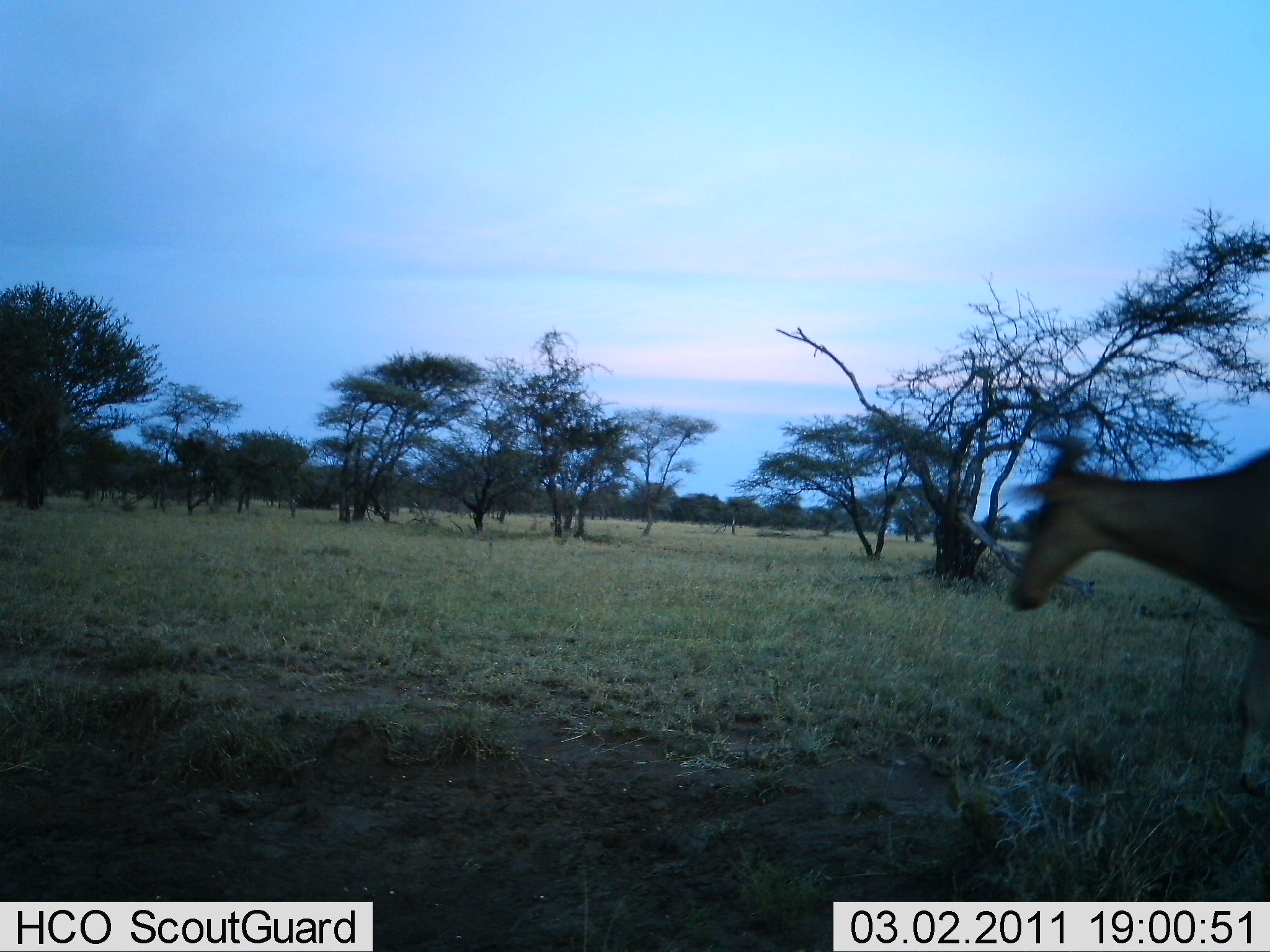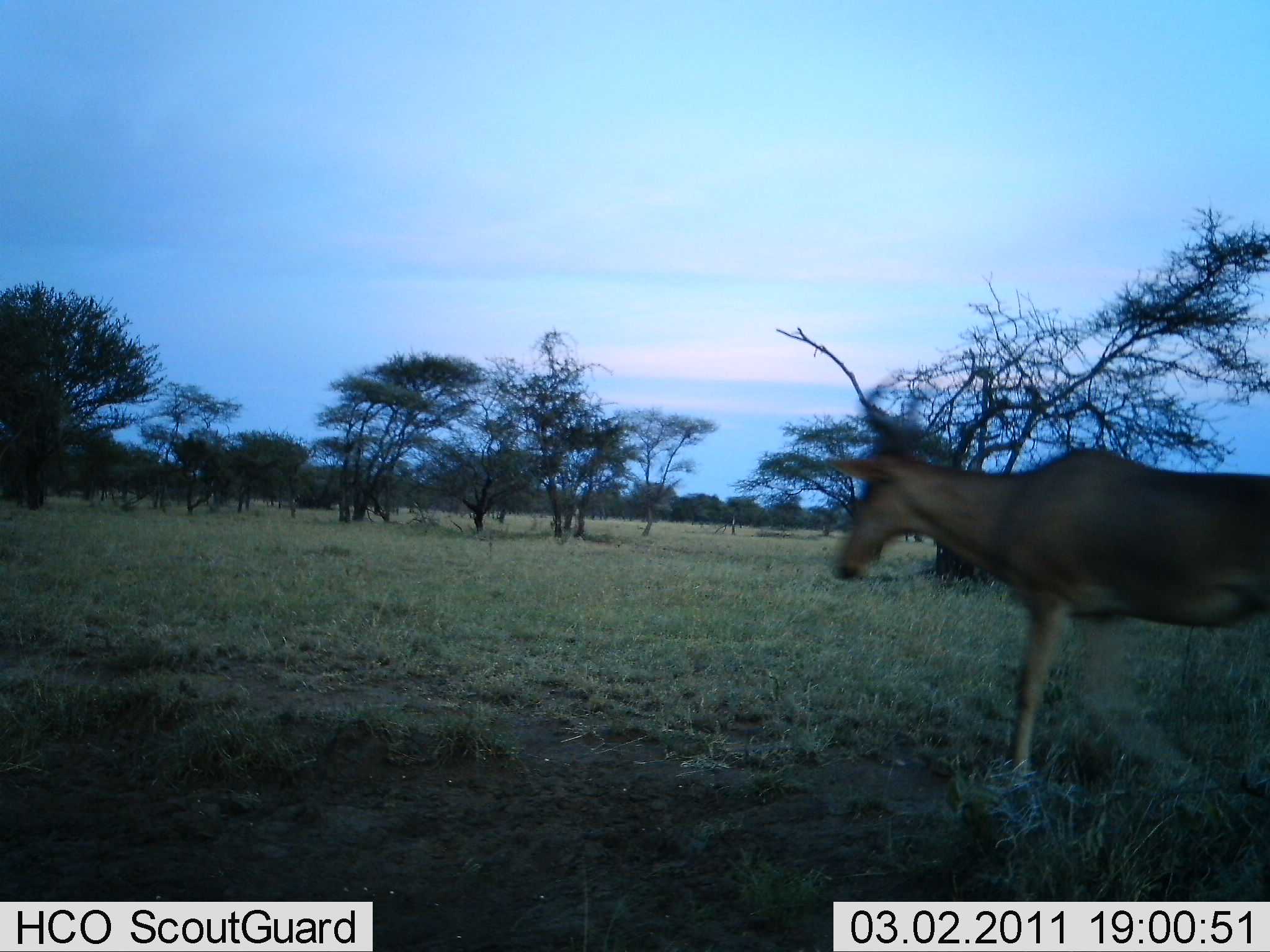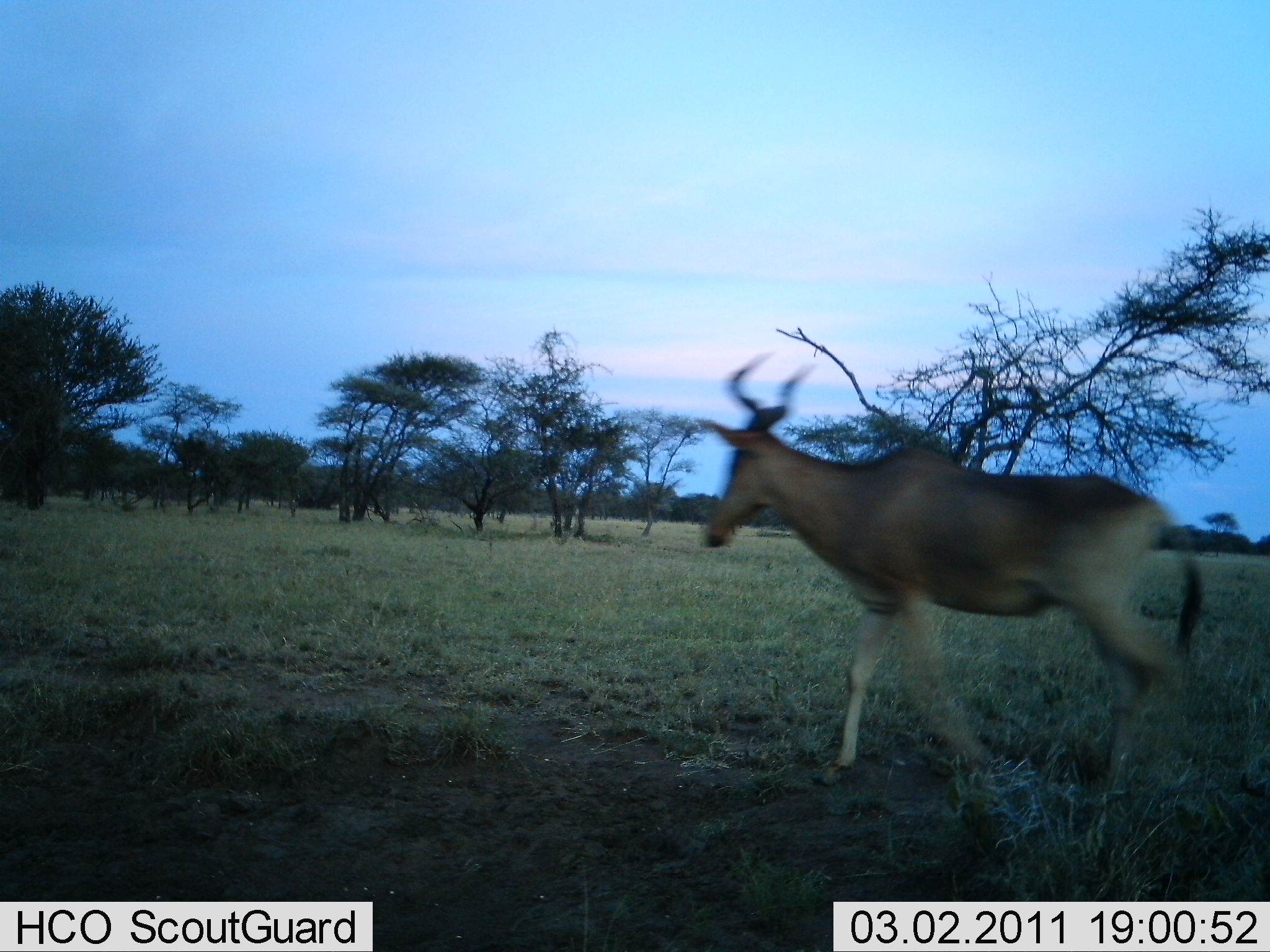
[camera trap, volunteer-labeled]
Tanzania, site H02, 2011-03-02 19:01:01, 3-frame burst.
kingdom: Animalia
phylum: Chordata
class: Mammalia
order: Artiodactyla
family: Bovidae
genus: Alcelaphus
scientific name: Alcelaphus buselaphus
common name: hartebeest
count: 1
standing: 0%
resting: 0%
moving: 100%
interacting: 0%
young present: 0%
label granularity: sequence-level